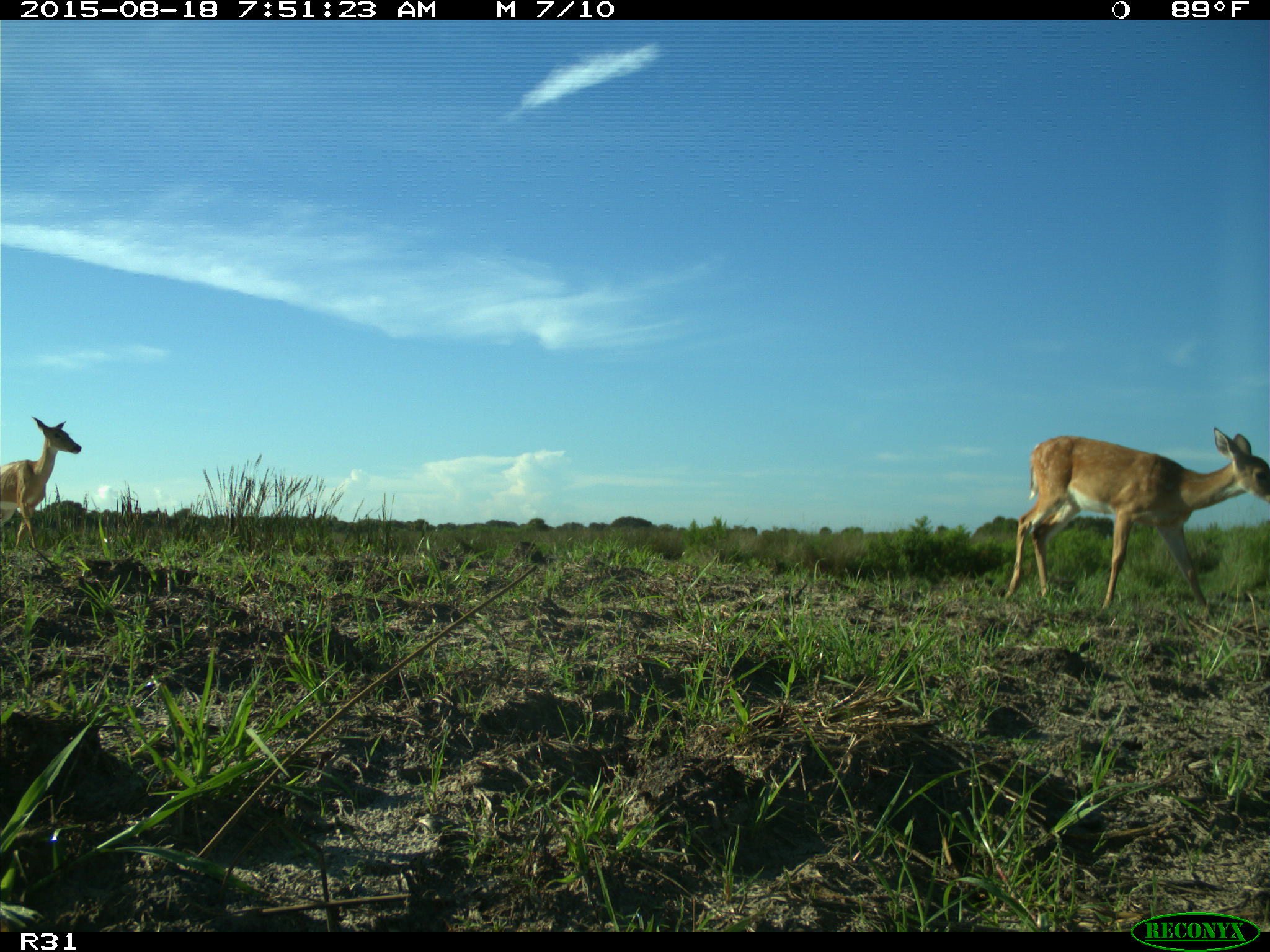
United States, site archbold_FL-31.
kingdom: Animalia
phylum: Chordata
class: Mammalia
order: Artiodactyla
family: Cervidae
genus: Odocoileus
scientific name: Odocoileus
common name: deer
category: unidentified deer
Unidentified deer (deer) (Odocoileus).